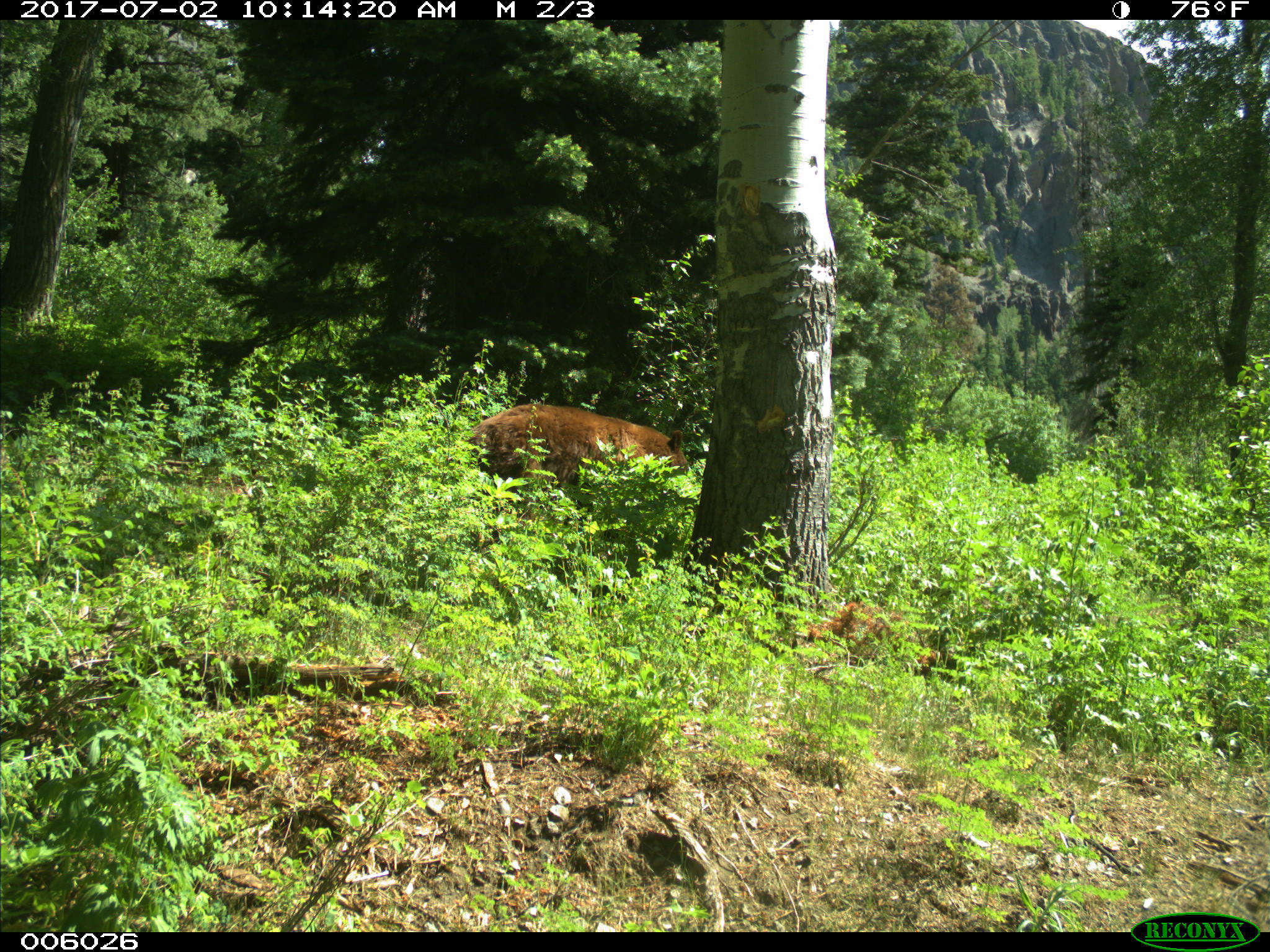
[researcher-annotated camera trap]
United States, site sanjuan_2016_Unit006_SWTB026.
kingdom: Animalia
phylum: Chordata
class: Mammalia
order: Carnivora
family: Ursidae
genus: Ursus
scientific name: Ursus americanus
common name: american black bear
Ursus americanus (american black bear).